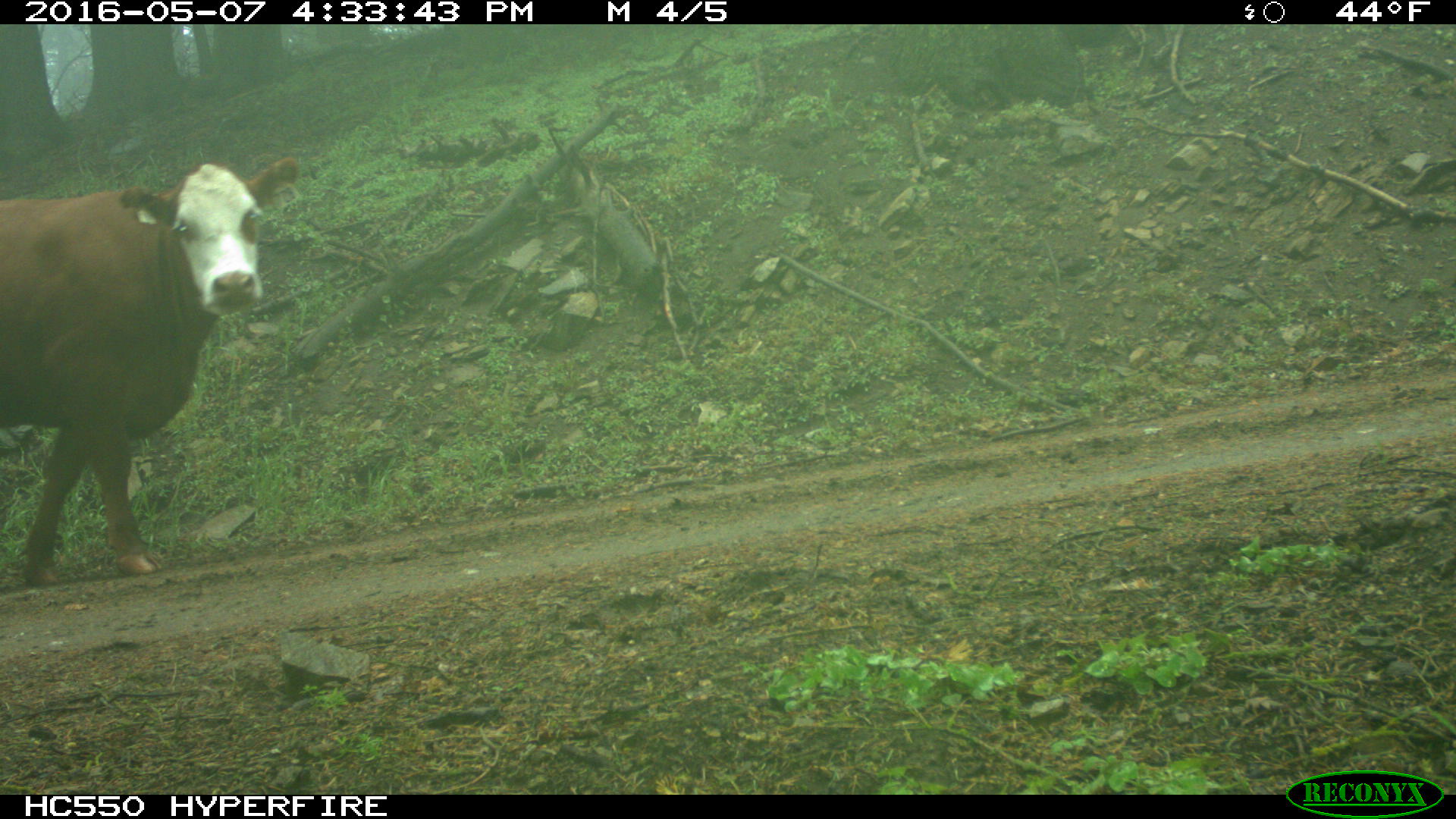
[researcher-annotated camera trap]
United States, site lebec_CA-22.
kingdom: Animalia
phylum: Chordata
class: Mammalia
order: Artiodactyla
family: Bovidae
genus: Bos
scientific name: Bos taurus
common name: domestic cow